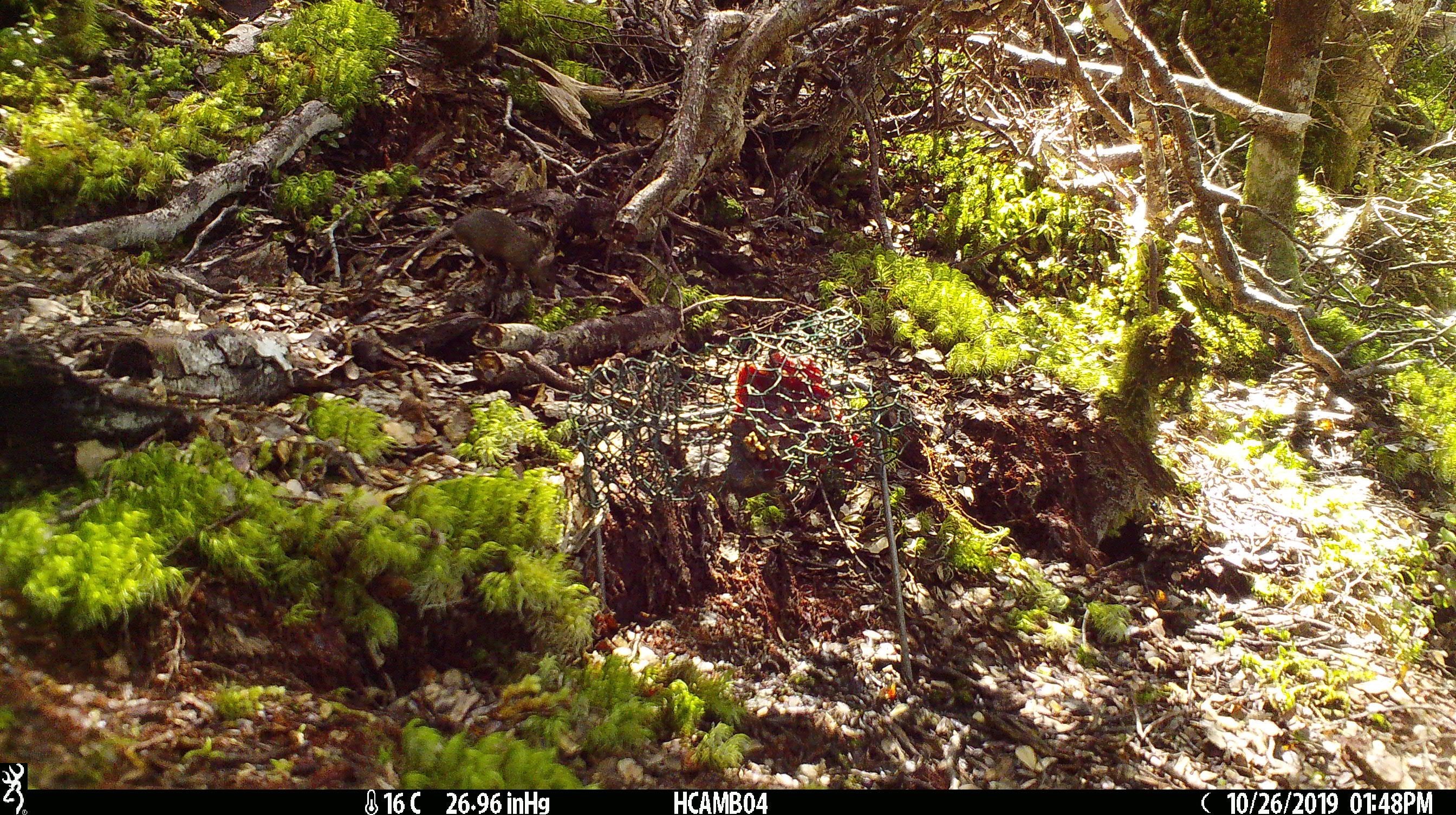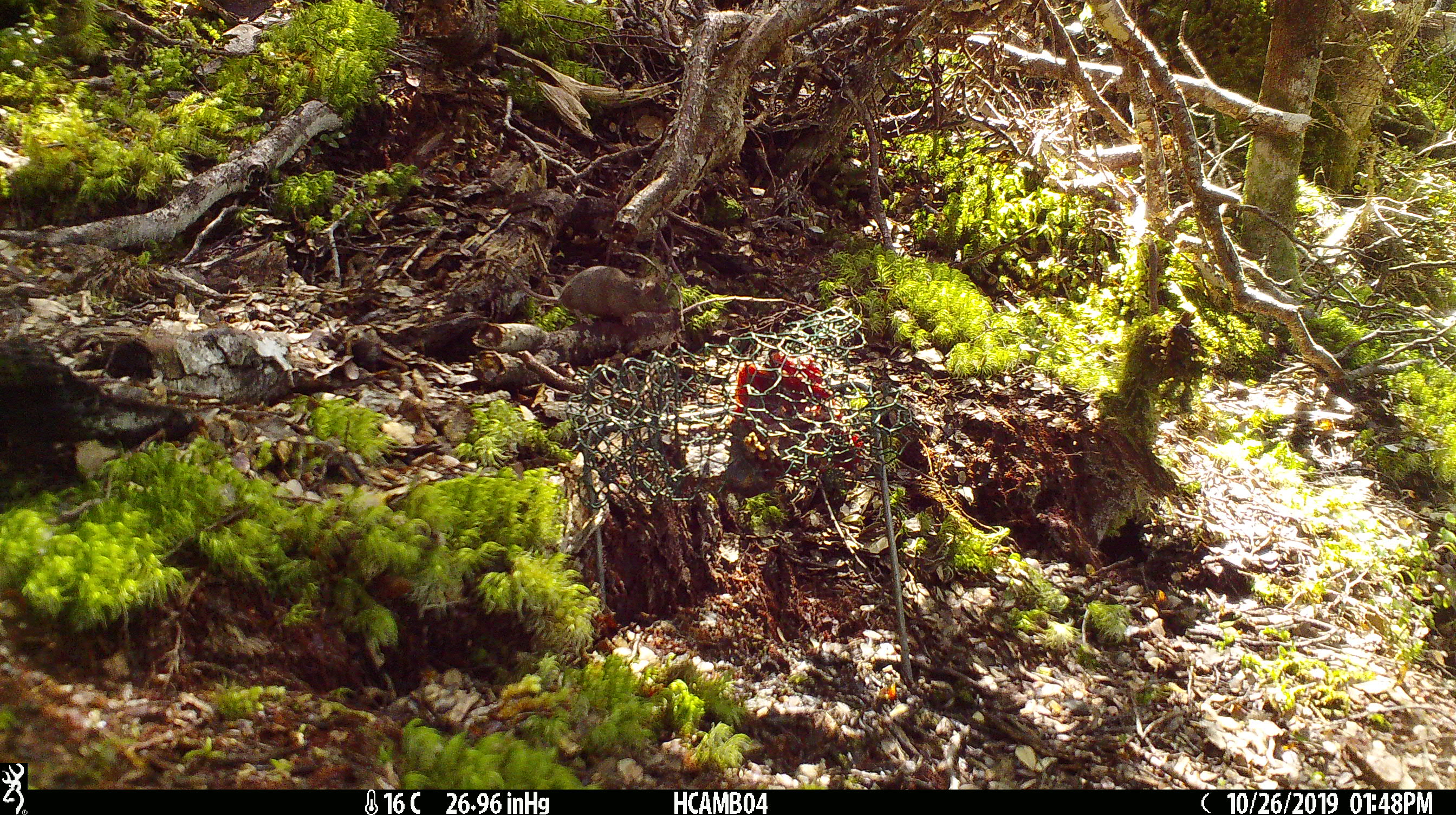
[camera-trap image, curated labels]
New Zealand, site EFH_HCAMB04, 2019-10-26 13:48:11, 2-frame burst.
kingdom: Animalia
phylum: Chordata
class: Mammalia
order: Rodentia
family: Muridae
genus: Mus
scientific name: Mus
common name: mouse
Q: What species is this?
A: Mouse (Mus).